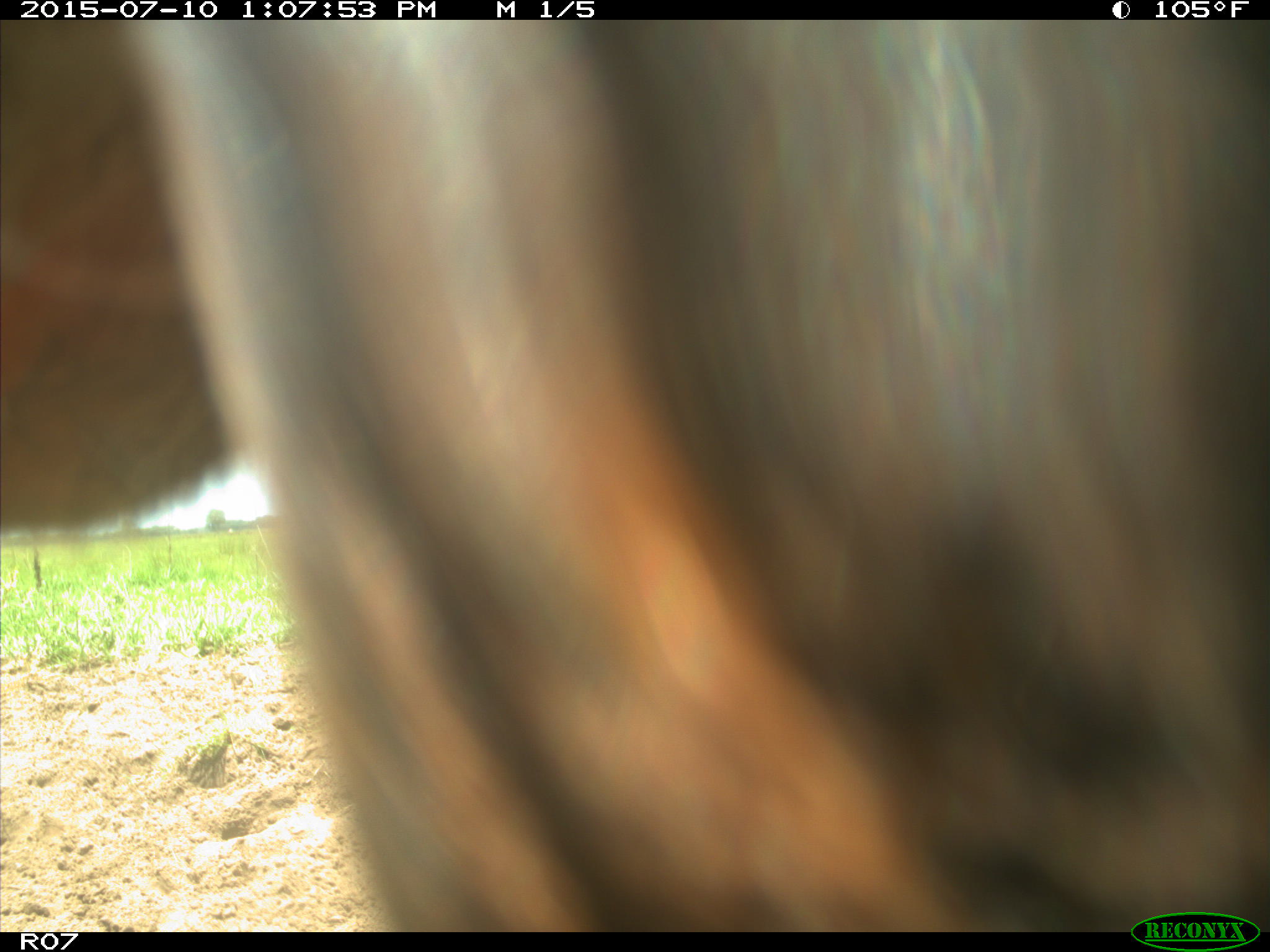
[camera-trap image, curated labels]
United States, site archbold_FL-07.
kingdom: Animalia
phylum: Chordata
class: Mammalia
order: Artiodactyla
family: Bovidae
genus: Bos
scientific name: Bos taurus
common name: domestic cow